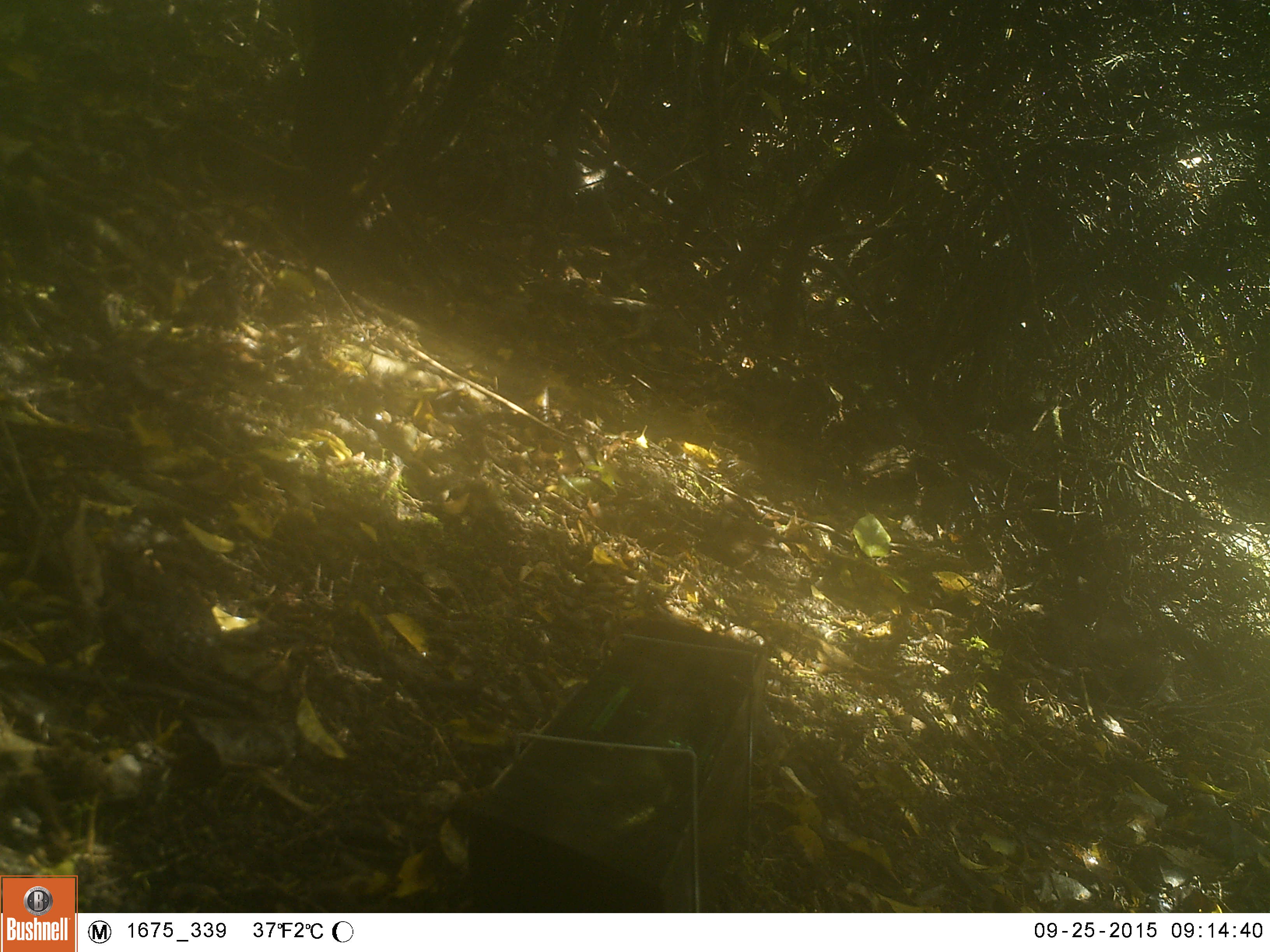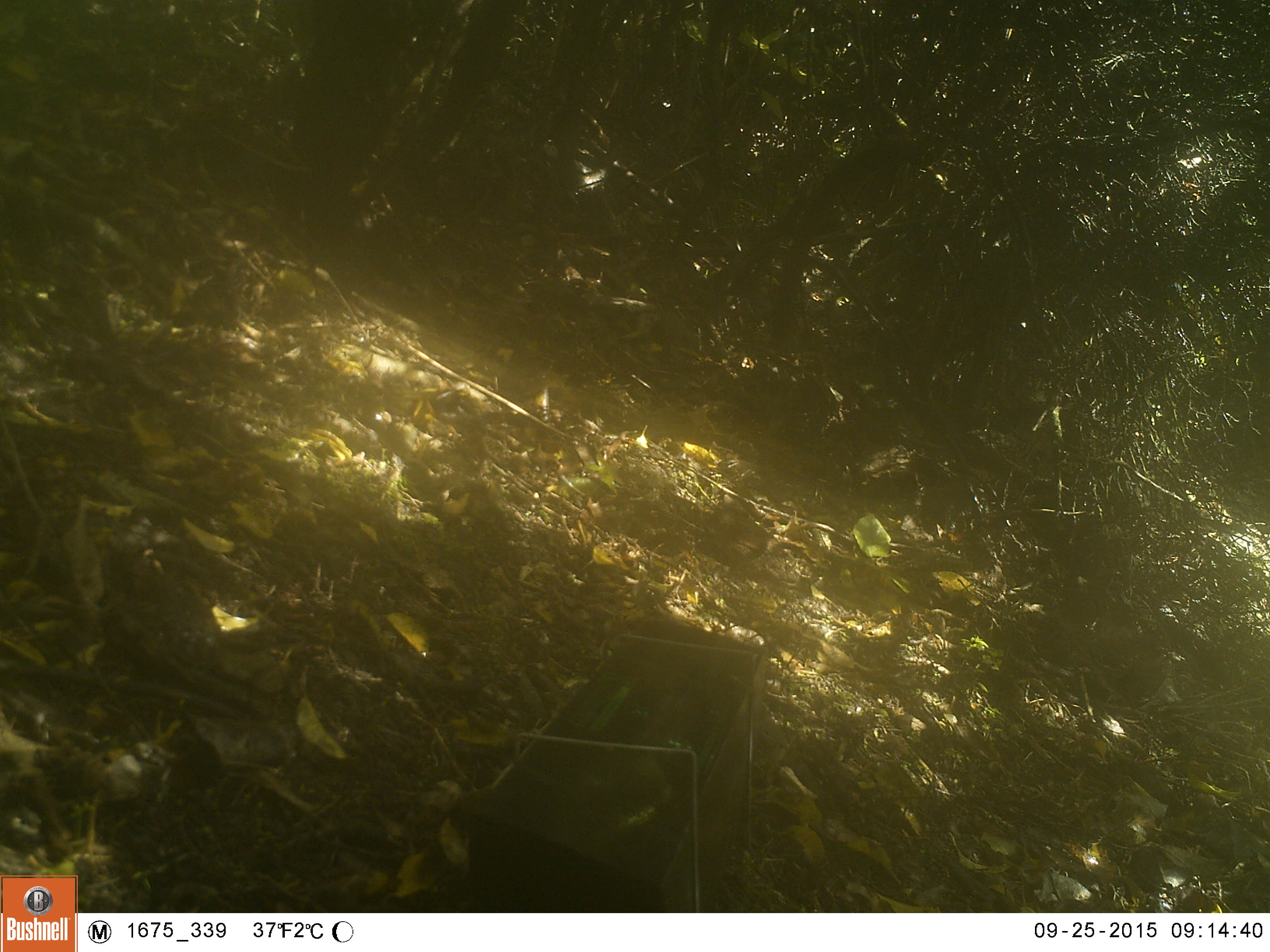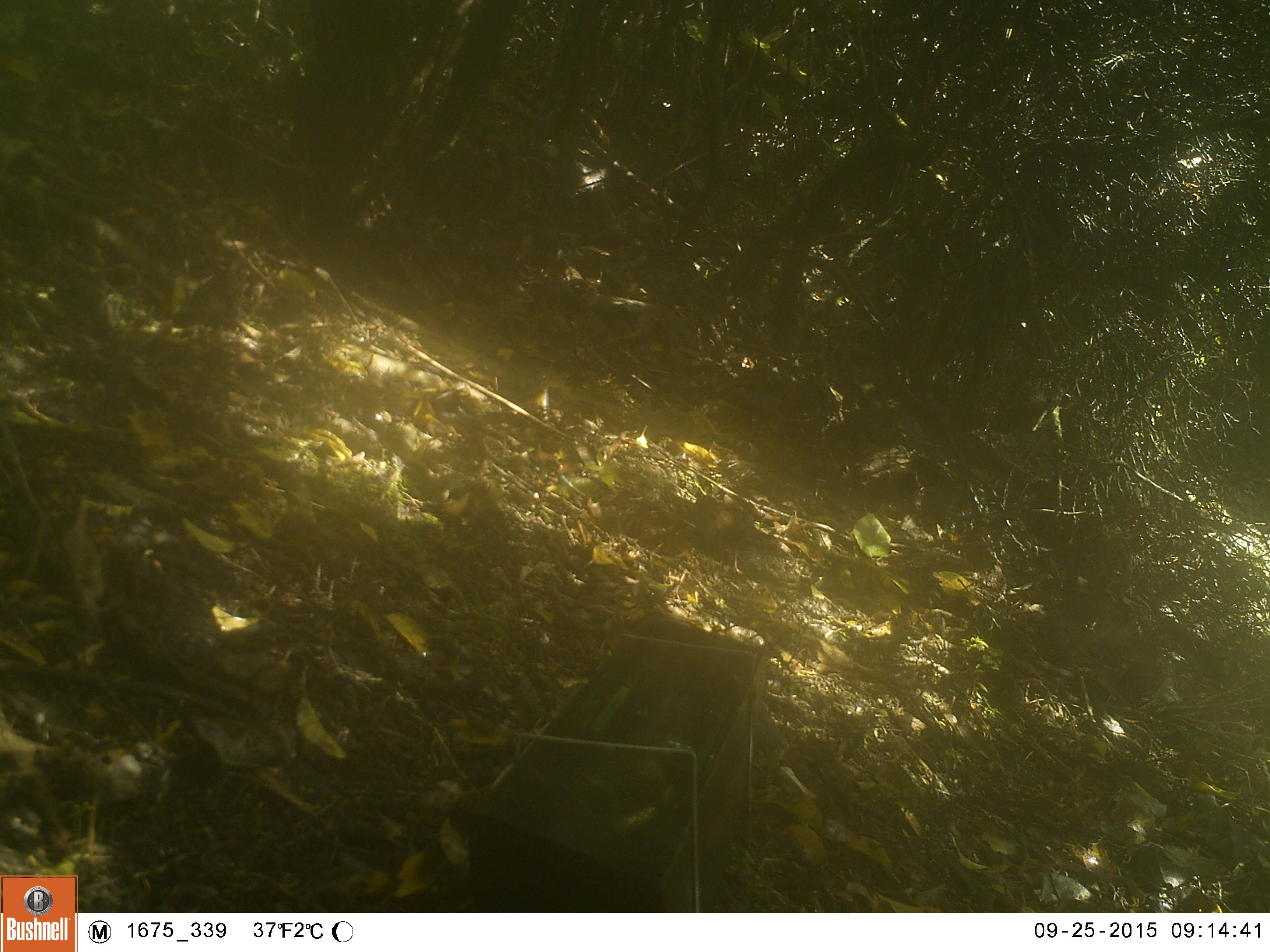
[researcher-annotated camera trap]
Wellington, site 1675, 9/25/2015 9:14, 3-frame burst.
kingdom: Animalia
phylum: Chordata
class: Aves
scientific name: Aves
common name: bird